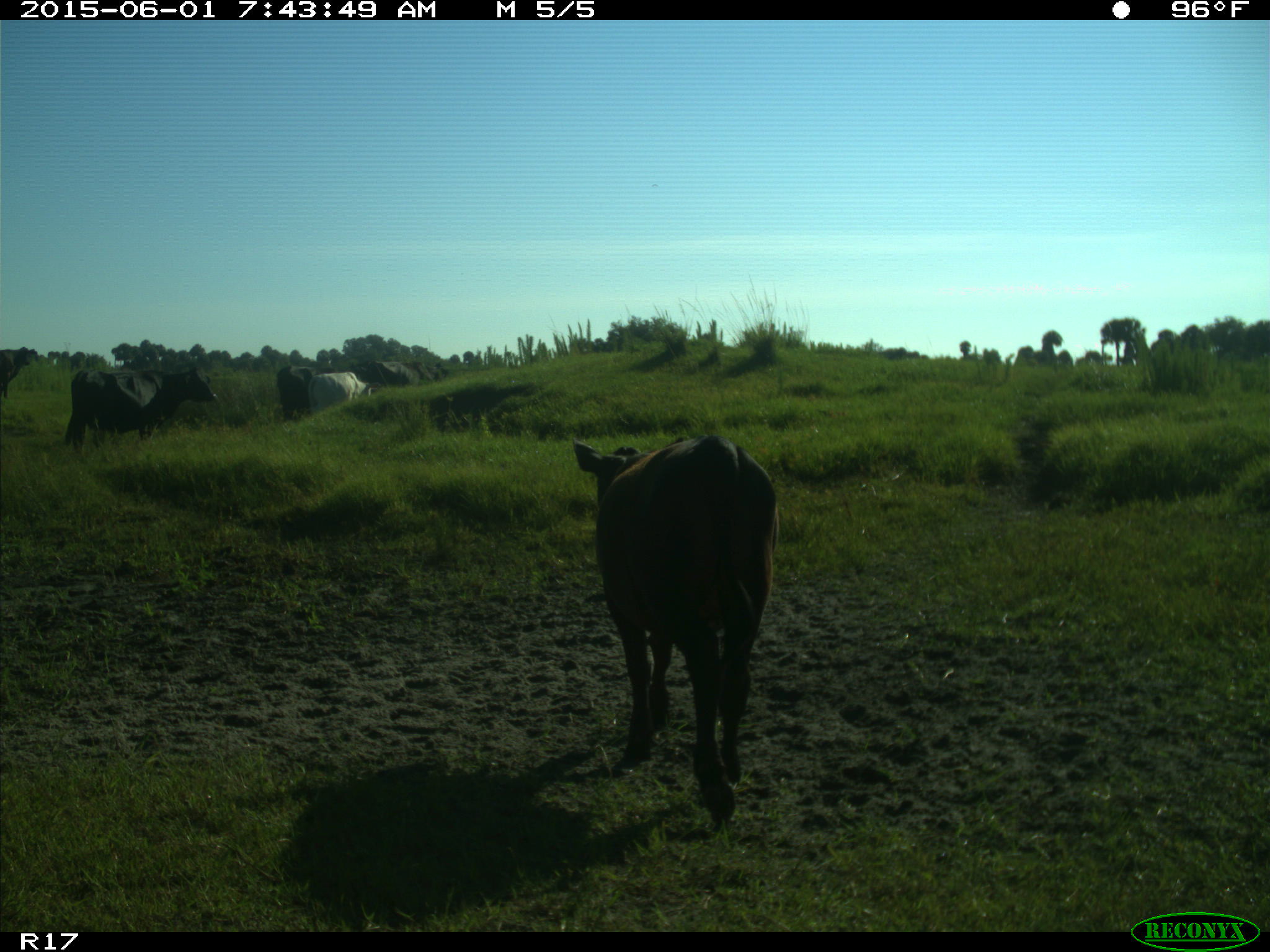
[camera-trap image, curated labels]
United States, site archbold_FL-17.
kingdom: Animalia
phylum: Chordata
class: Mammalia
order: Artiodactyla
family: Bovidae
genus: Bos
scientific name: Bos taurus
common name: domestic cow